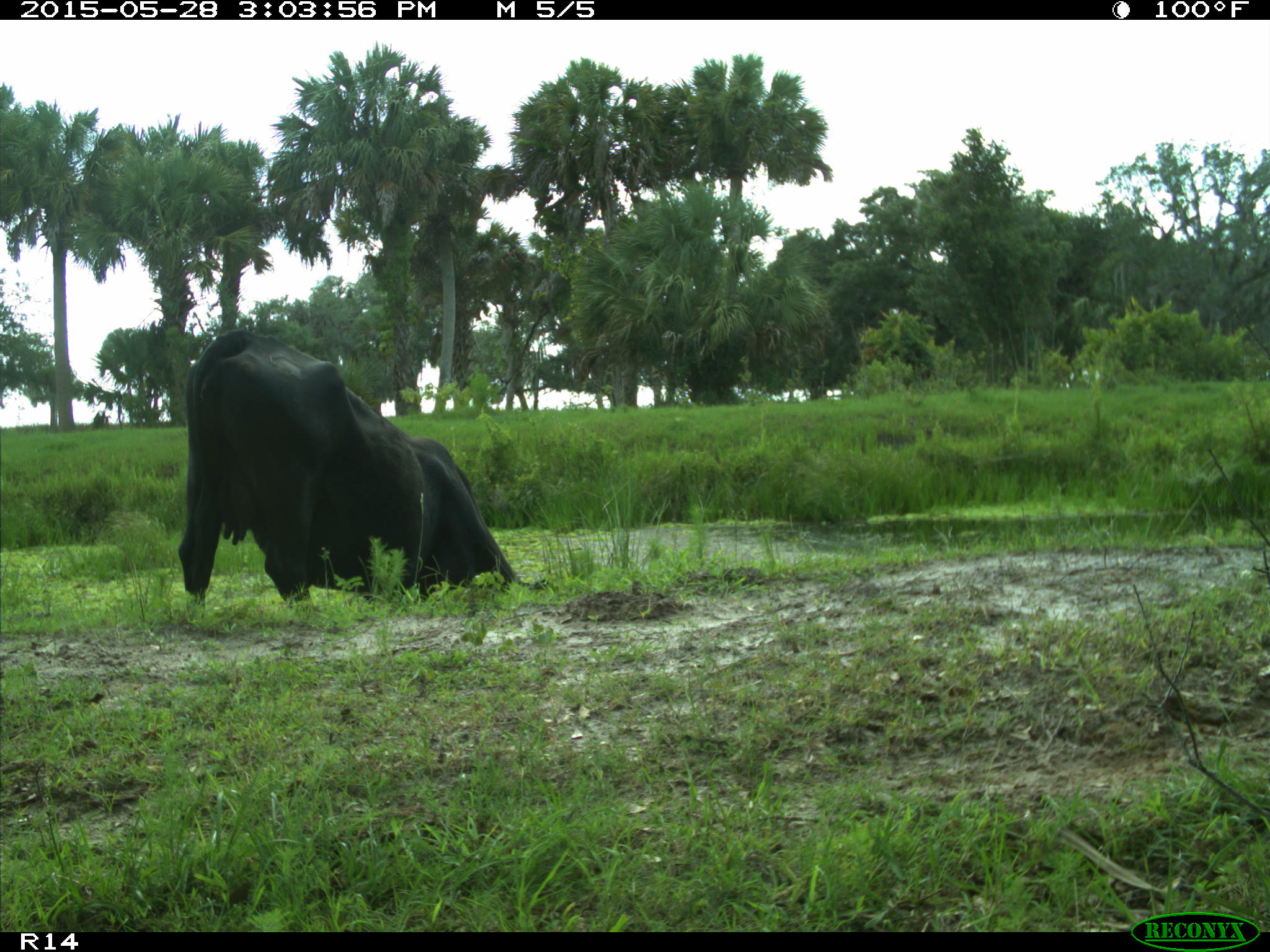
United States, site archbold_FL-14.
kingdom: Animalia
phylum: Chordata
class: Mammalia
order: Artiodactyla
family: Bovidae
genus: Bos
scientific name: Bos taurus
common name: domestic cow